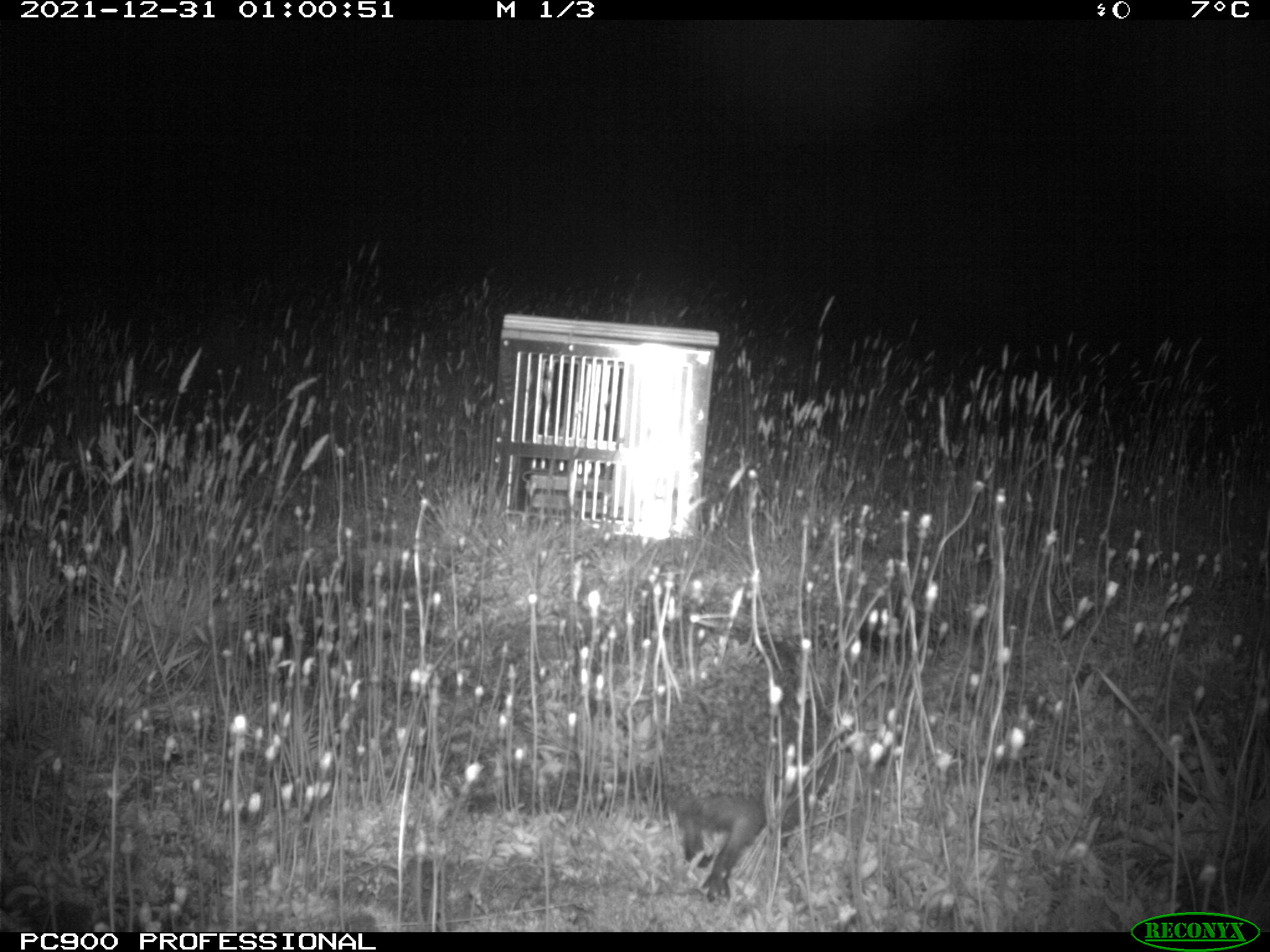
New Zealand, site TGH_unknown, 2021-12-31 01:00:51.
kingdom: Animalia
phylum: Chordata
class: Mammalia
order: Eulipotyphla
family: Erinaceidae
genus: Erinaceus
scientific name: Erinaceus europaeus europaeus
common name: european hedgehog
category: hedgehog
Hedgehog (european hedgehog) (Erinaceus europaeus europaeus).